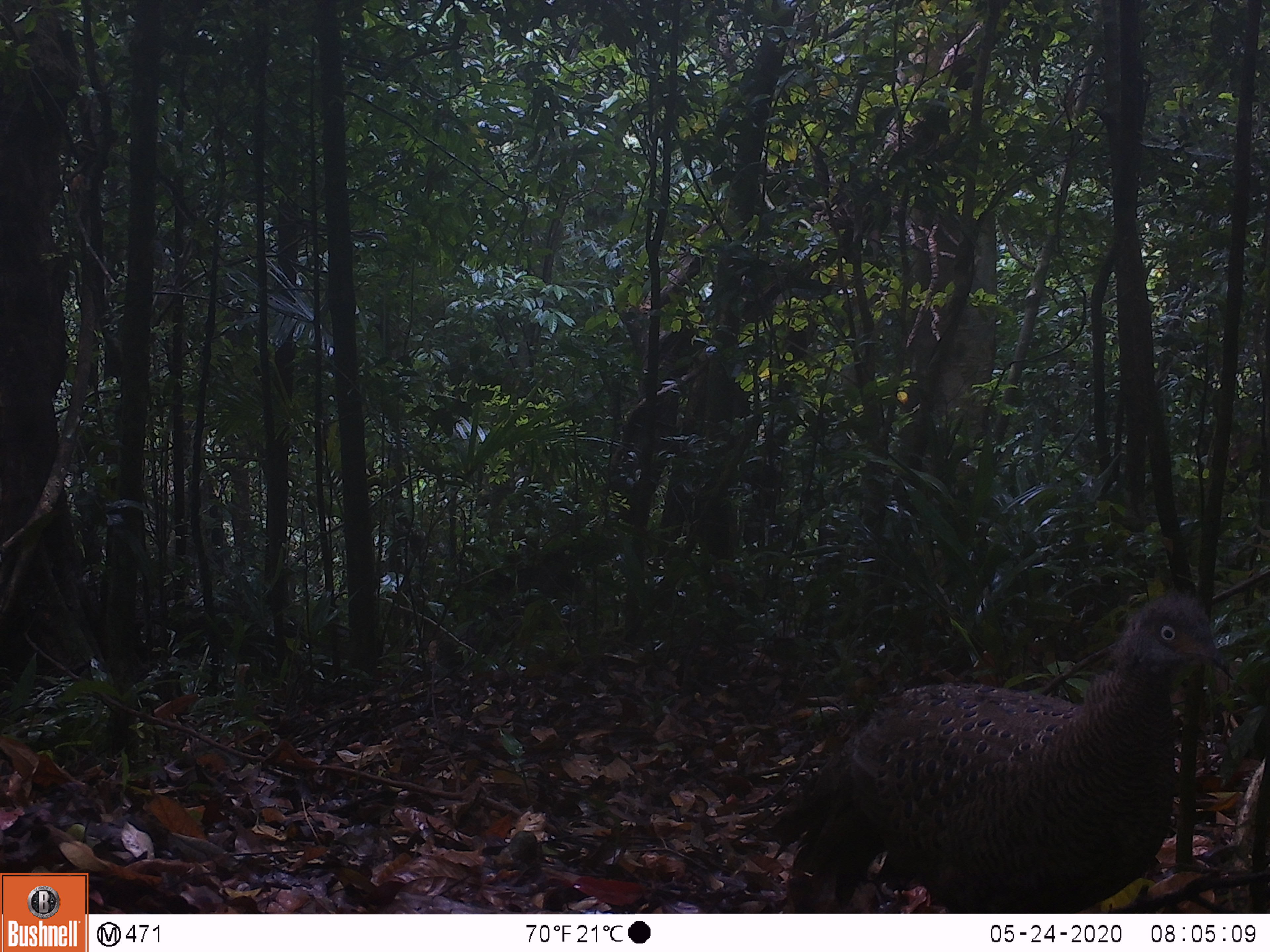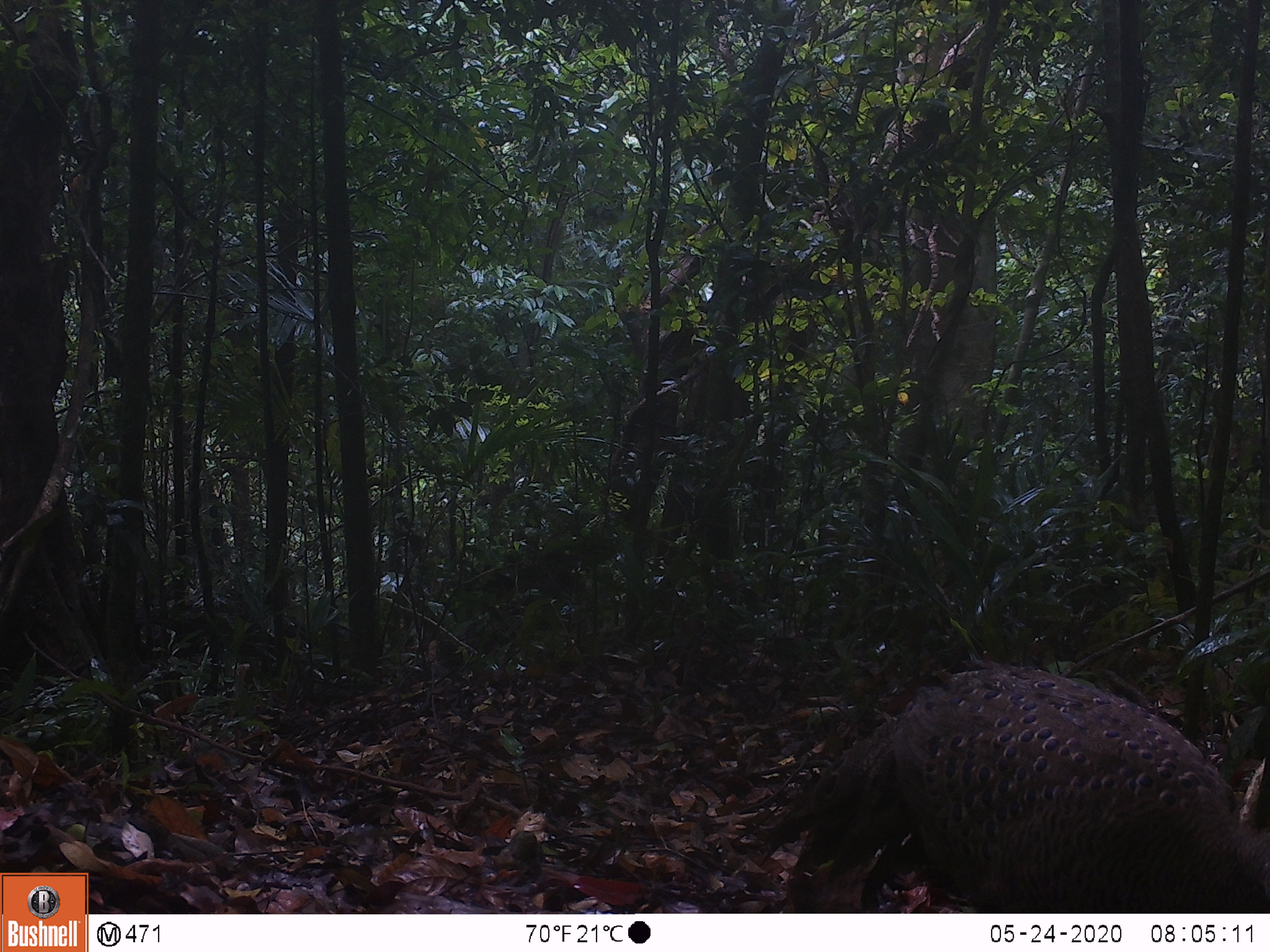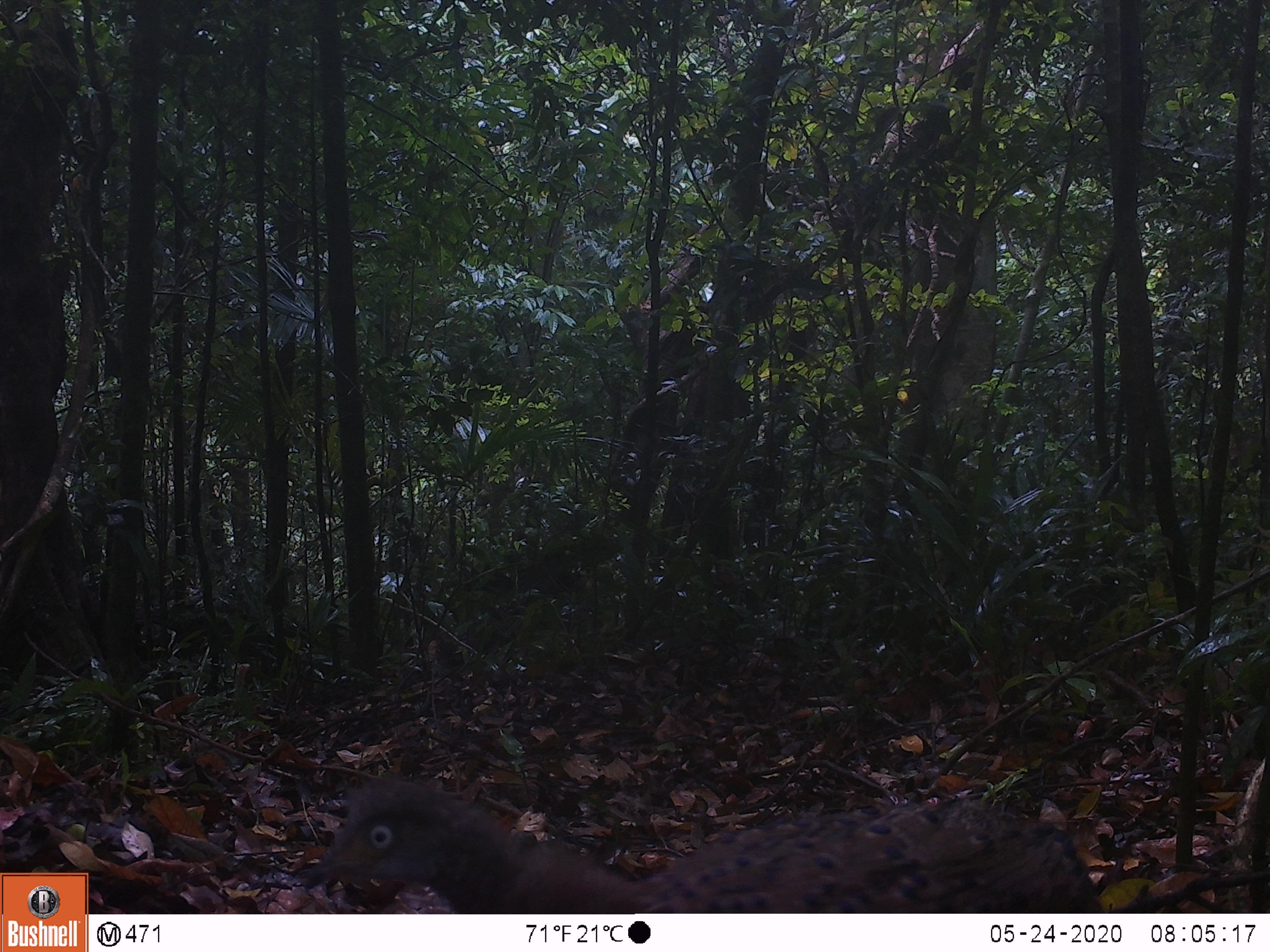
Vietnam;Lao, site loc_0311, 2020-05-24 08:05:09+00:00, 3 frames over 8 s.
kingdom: Animalia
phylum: Chordata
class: Aves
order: Galliformes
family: Phasianidae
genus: Polyplectron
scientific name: Polyplectron bicalcaratum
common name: gray peacock-pheasant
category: grey peacock pheasant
Grey peacock pheasant (gray peacock-pheasant) (Polyplectron bicalcaratum). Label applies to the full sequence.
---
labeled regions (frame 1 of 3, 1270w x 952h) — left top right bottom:
grey peacock pheasant: 766 591 1234 911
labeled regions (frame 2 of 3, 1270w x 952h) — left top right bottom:
grey peacock pheasant: 759 660 1270 912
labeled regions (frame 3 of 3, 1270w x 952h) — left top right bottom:
grey peacock pheasant: 305 779 1103 911